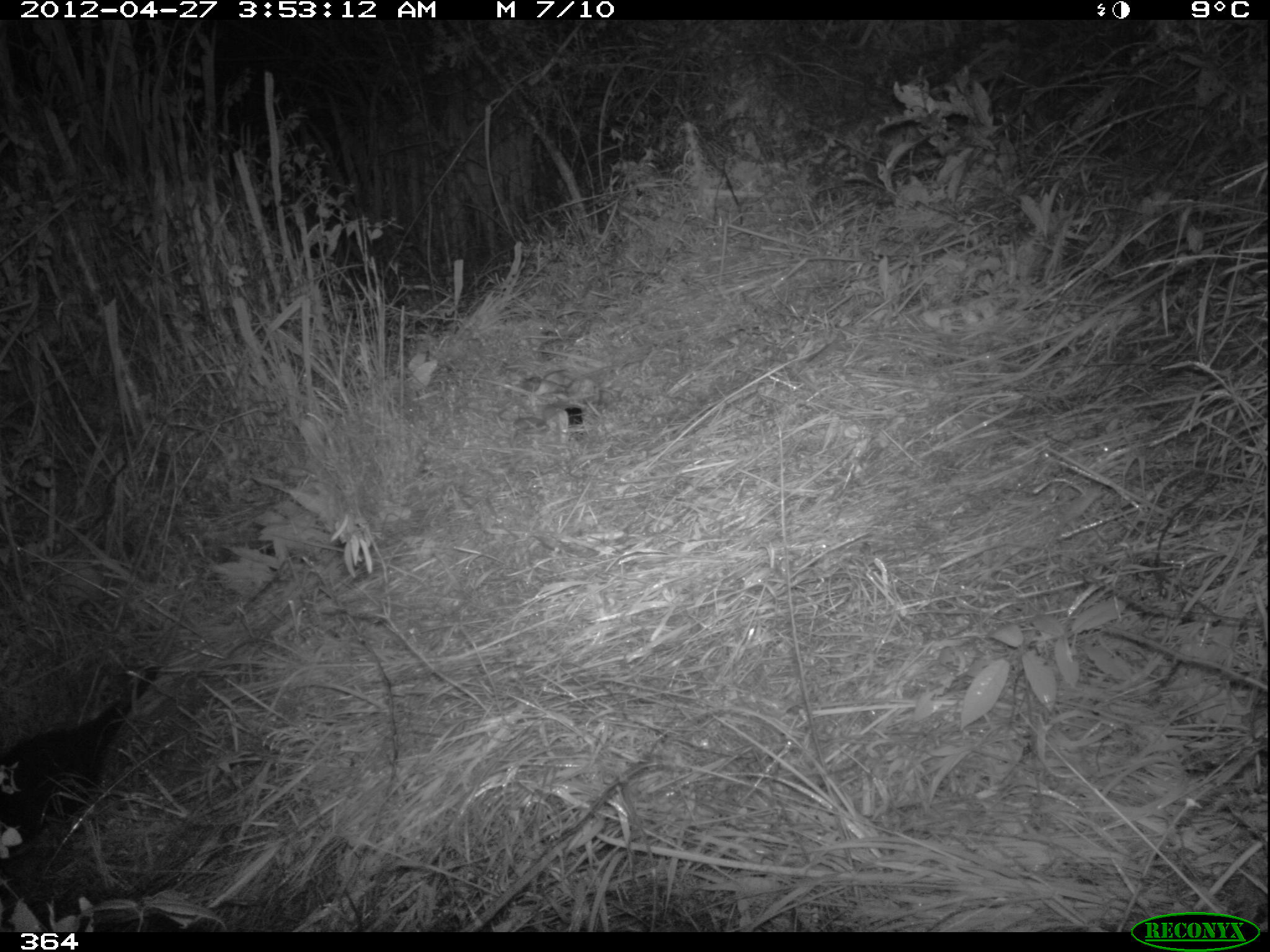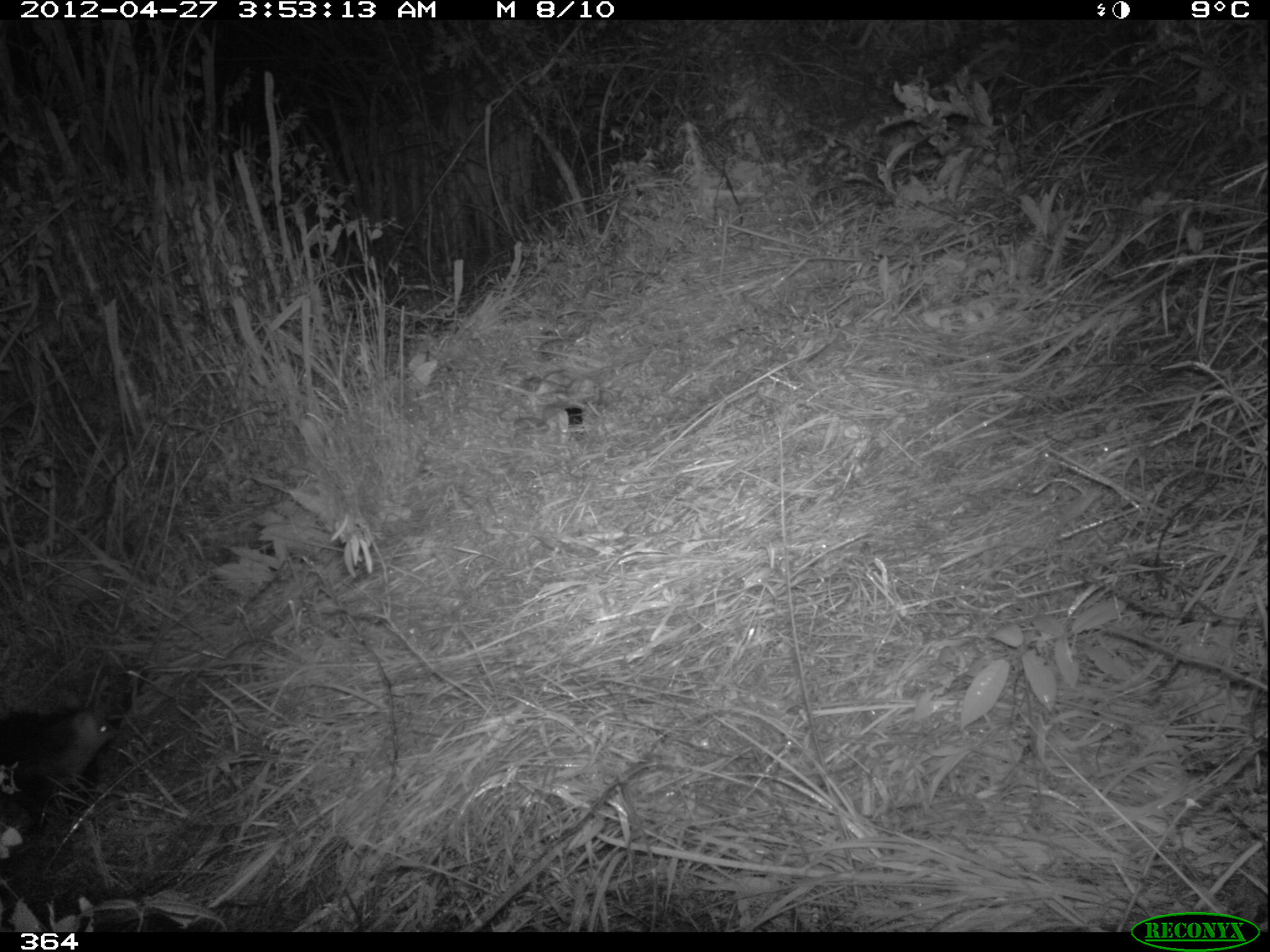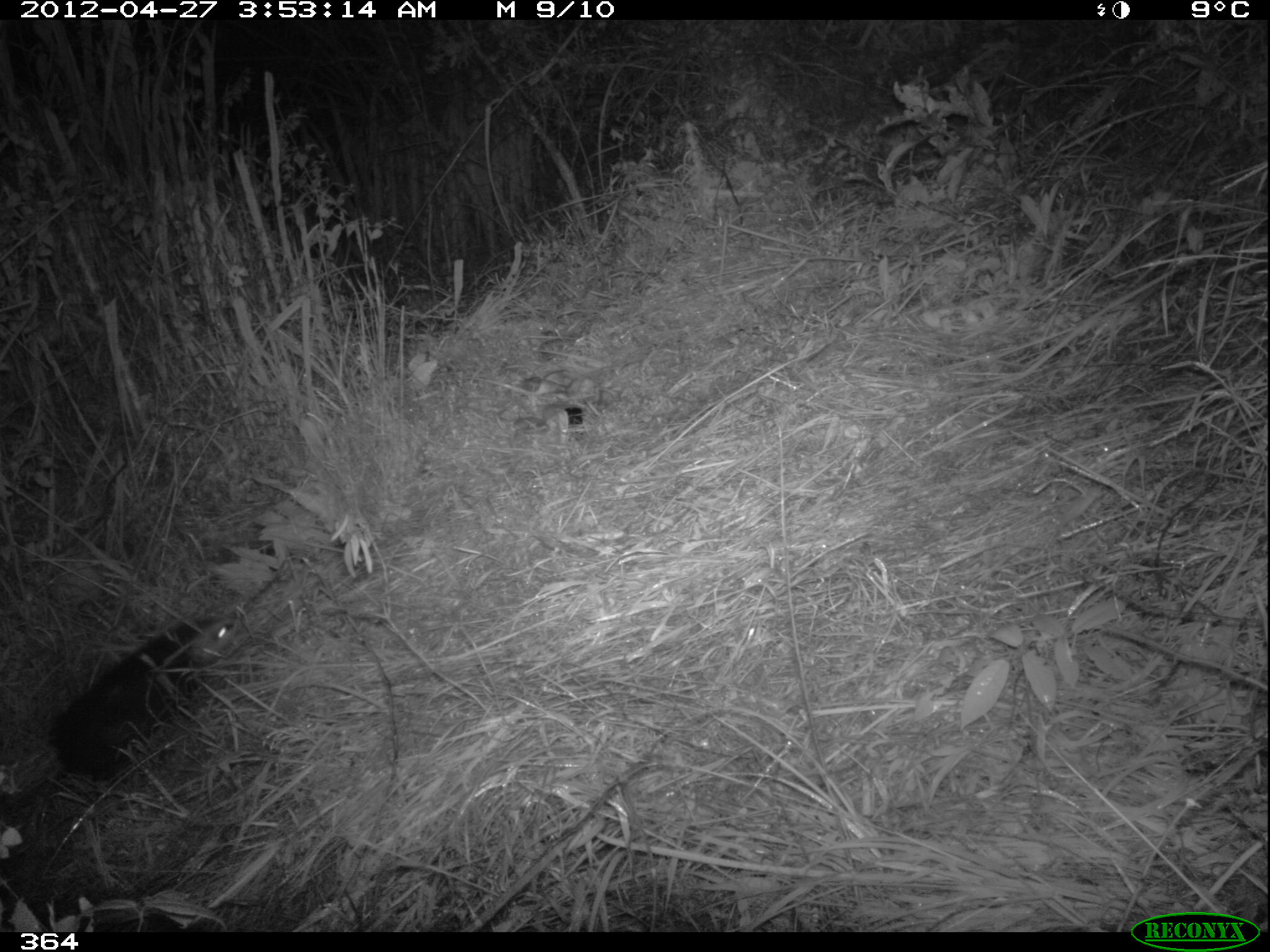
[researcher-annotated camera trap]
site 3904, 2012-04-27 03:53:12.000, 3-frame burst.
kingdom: Animalia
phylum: Chordata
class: Mammalia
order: Didelphimorphia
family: Didelphidae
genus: Didelphis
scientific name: Didelphis pernigra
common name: andean white-eared opossum